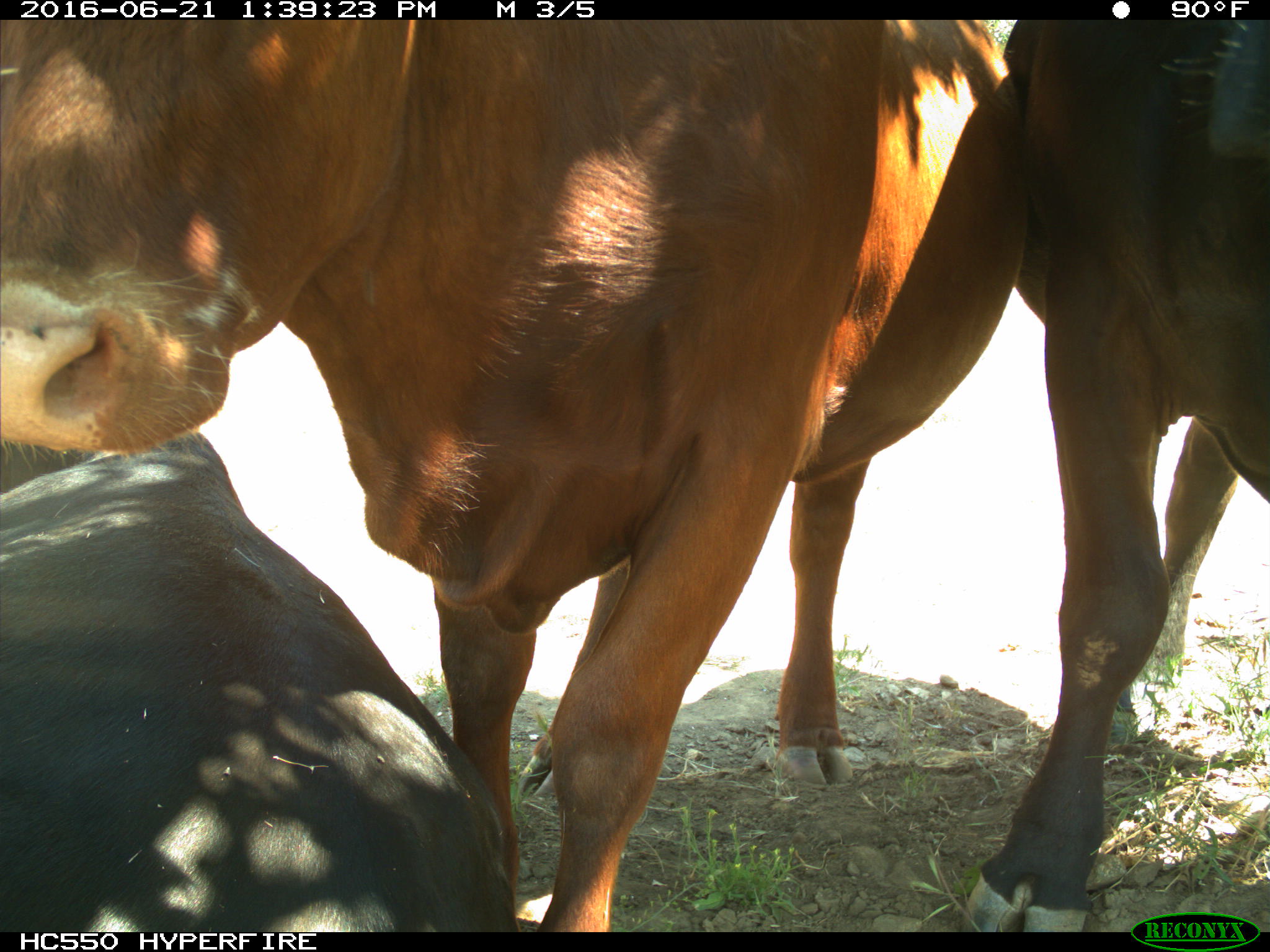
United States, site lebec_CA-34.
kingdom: Animalia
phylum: Chordata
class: Mammalia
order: Artiodactyla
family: Bovidae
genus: Bos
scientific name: Bos taurus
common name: domestic cow